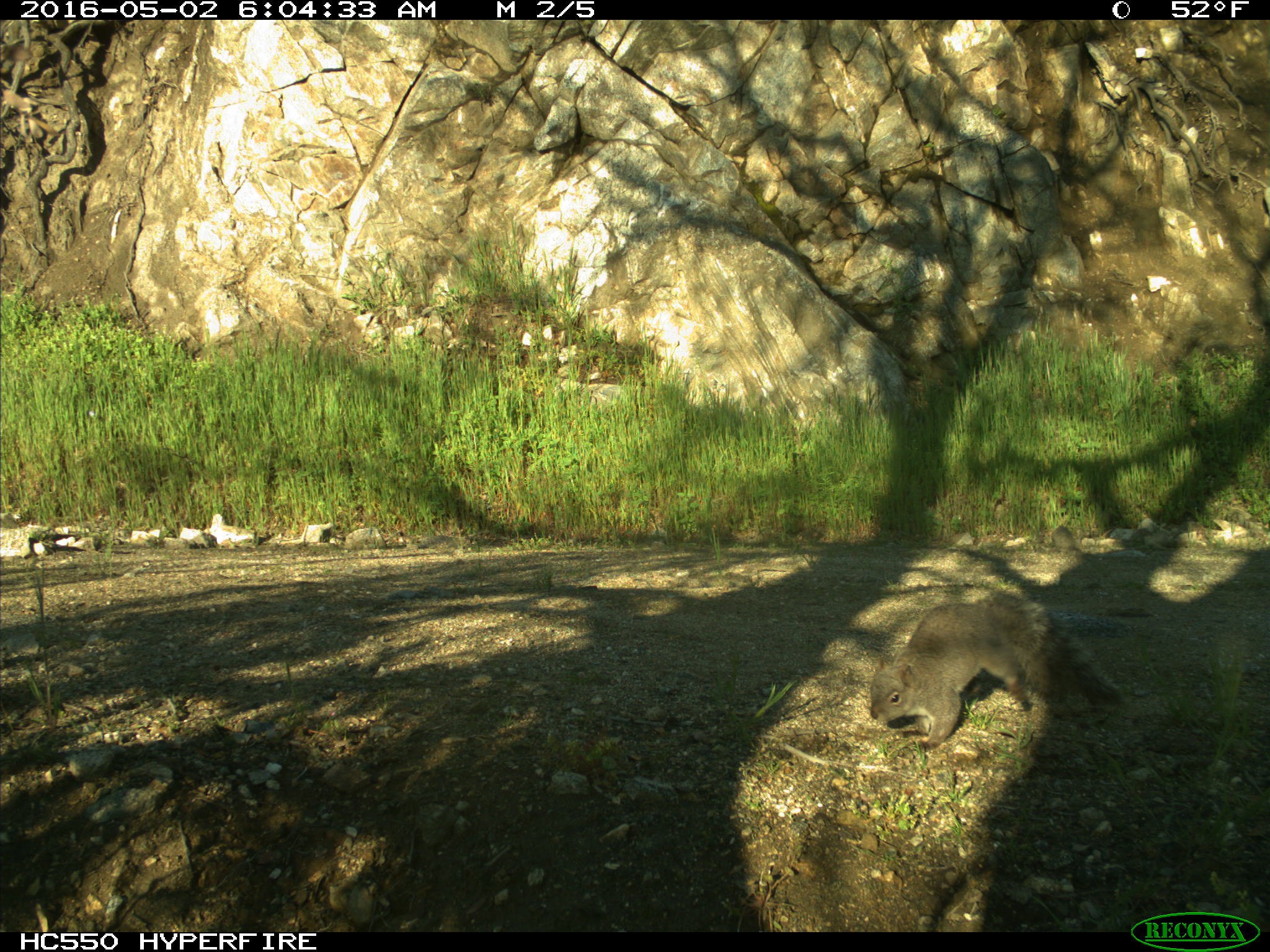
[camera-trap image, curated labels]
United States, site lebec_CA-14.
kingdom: Animalia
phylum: Chordata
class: Mammalia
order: Rodentia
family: Sciuridae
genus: Sciurus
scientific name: Sciurus carolinensis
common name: eastern gray squirrel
Sciurus carolinensis (eastern gray squirrel).